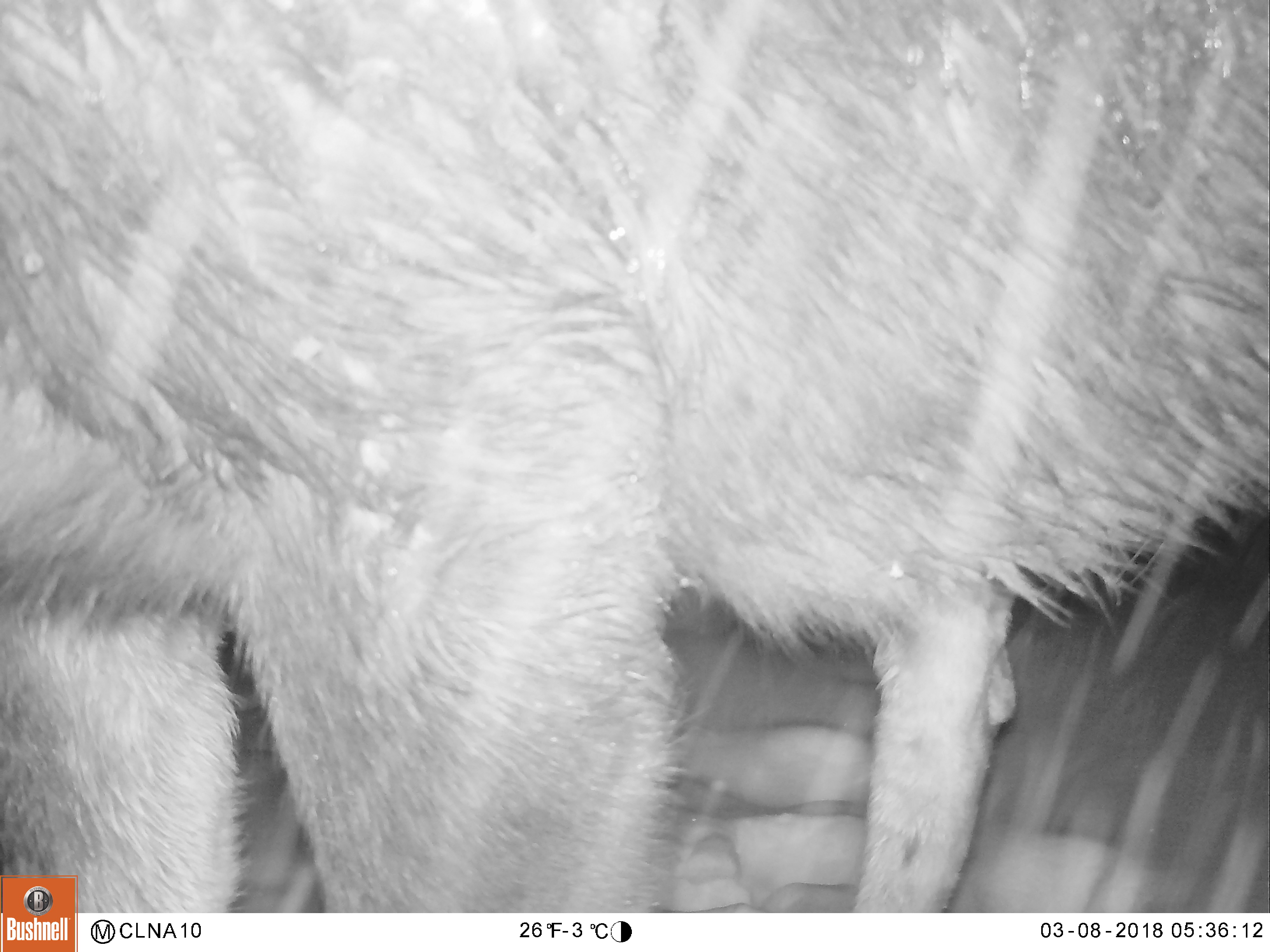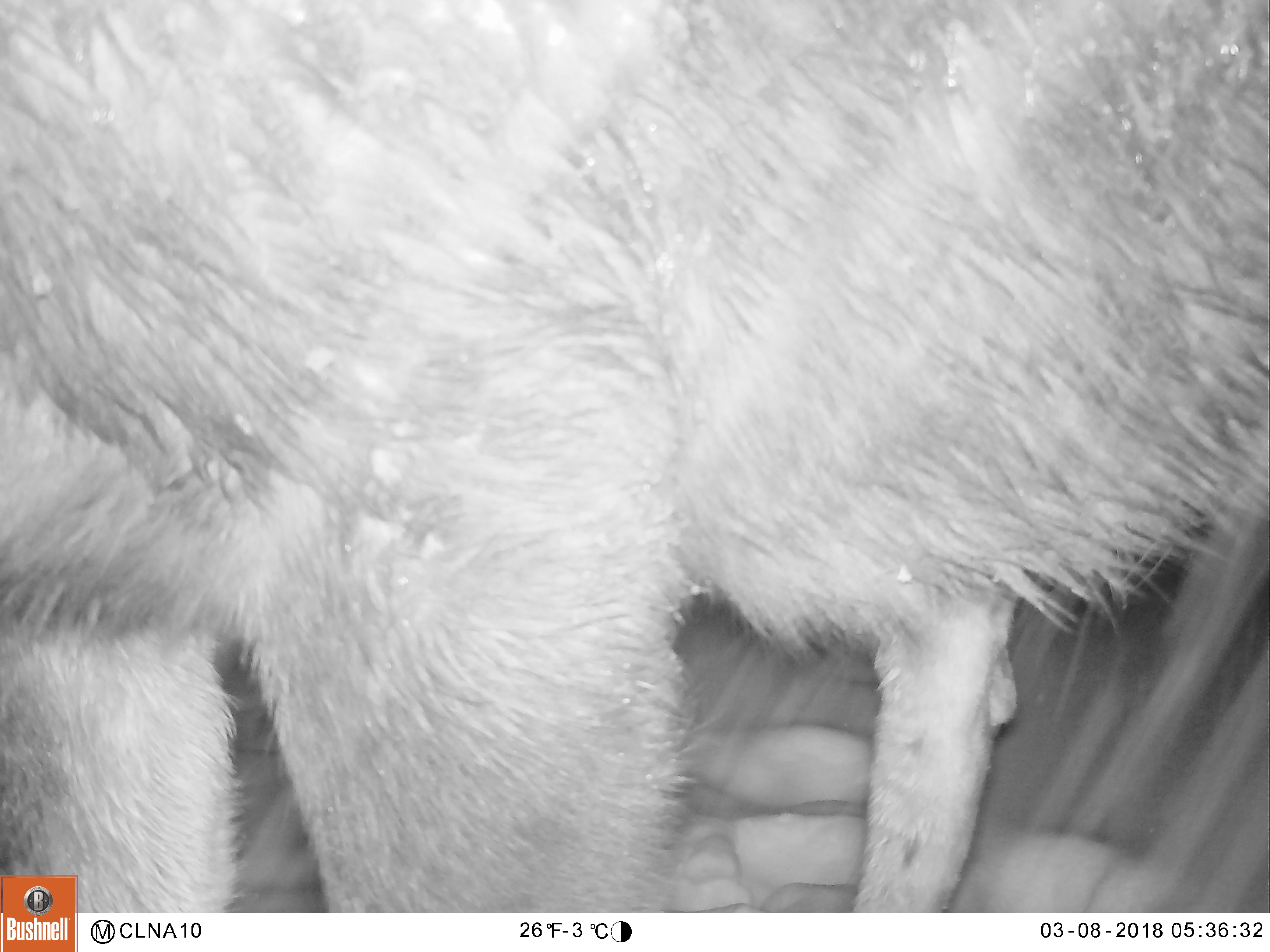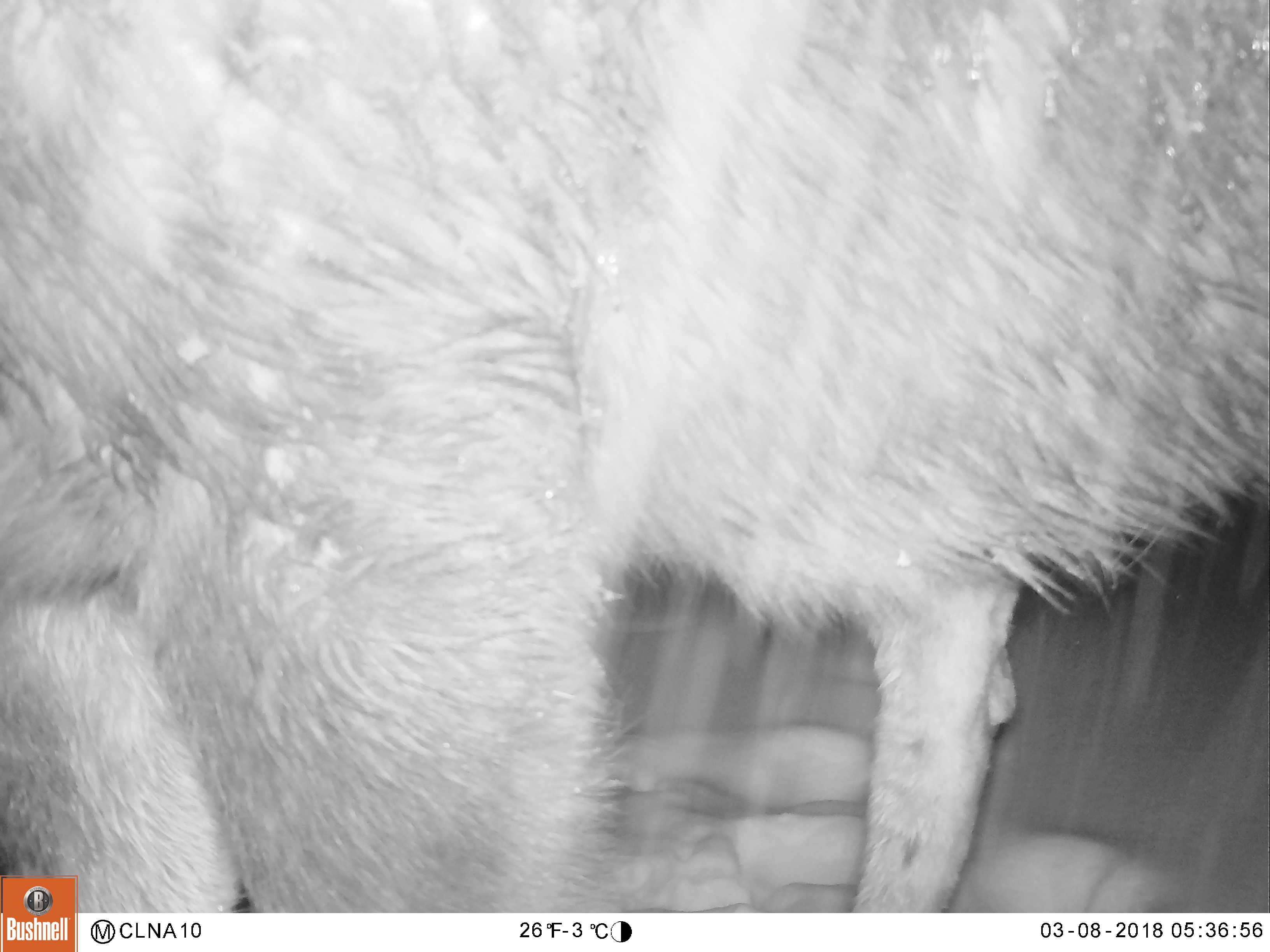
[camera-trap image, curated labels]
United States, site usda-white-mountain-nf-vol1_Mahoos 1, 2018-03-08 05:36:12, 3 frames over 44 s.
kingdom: Animalia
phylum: Chordata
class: Mammalia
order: Artiodactyla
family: Cervidae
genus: Alces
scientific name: Alces alces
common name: moose